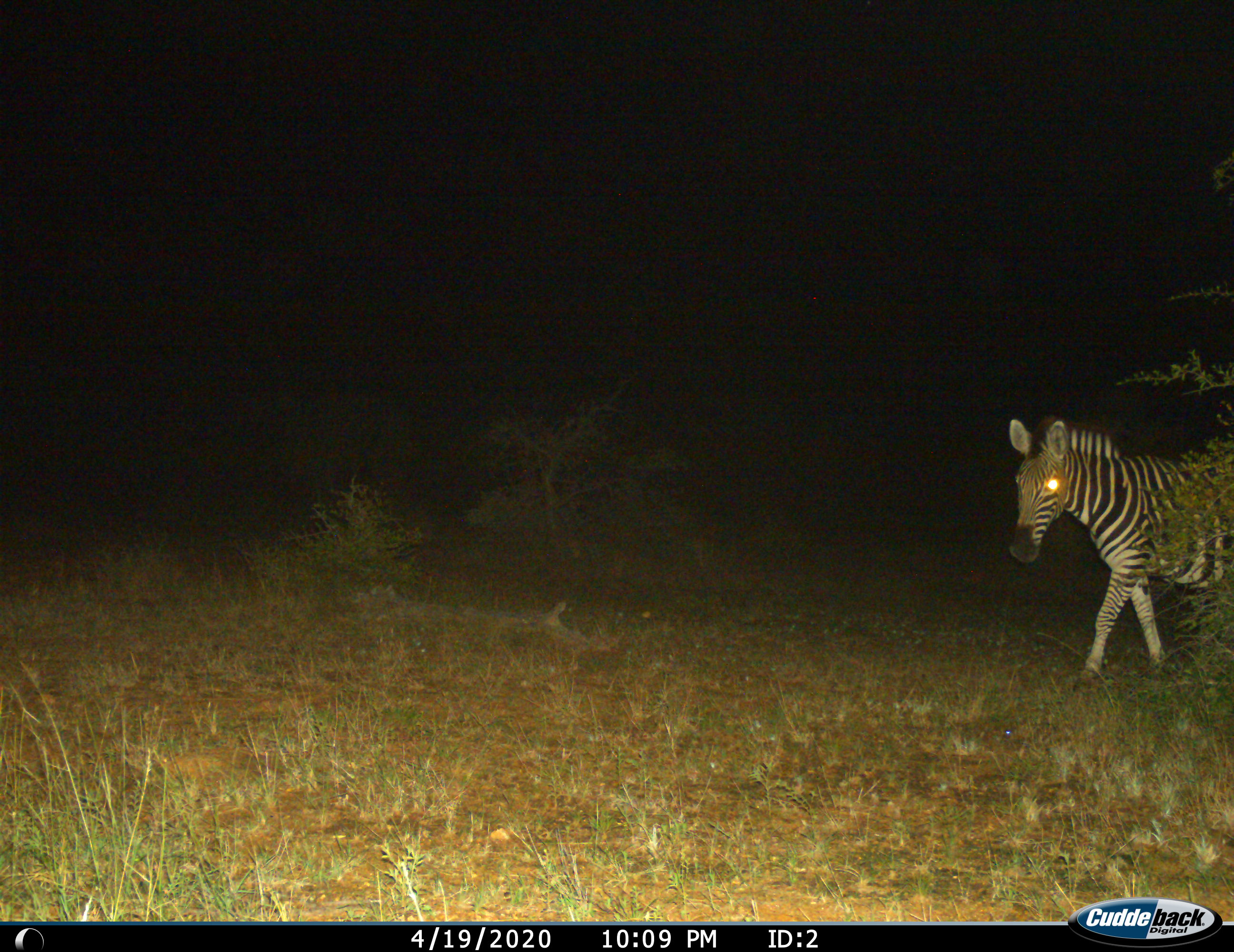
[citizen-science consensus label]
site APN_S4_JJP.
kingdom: Animalia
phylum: Chordata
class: Mammalia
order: Perissodactyla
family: Equidae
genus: Equus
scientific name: Equus quagga burchellii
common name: burchell's zebra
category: zebraburchells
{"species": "zebraburchells (burchell's zebra) (Equus quagga burchellii)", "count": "1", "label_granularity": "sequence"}